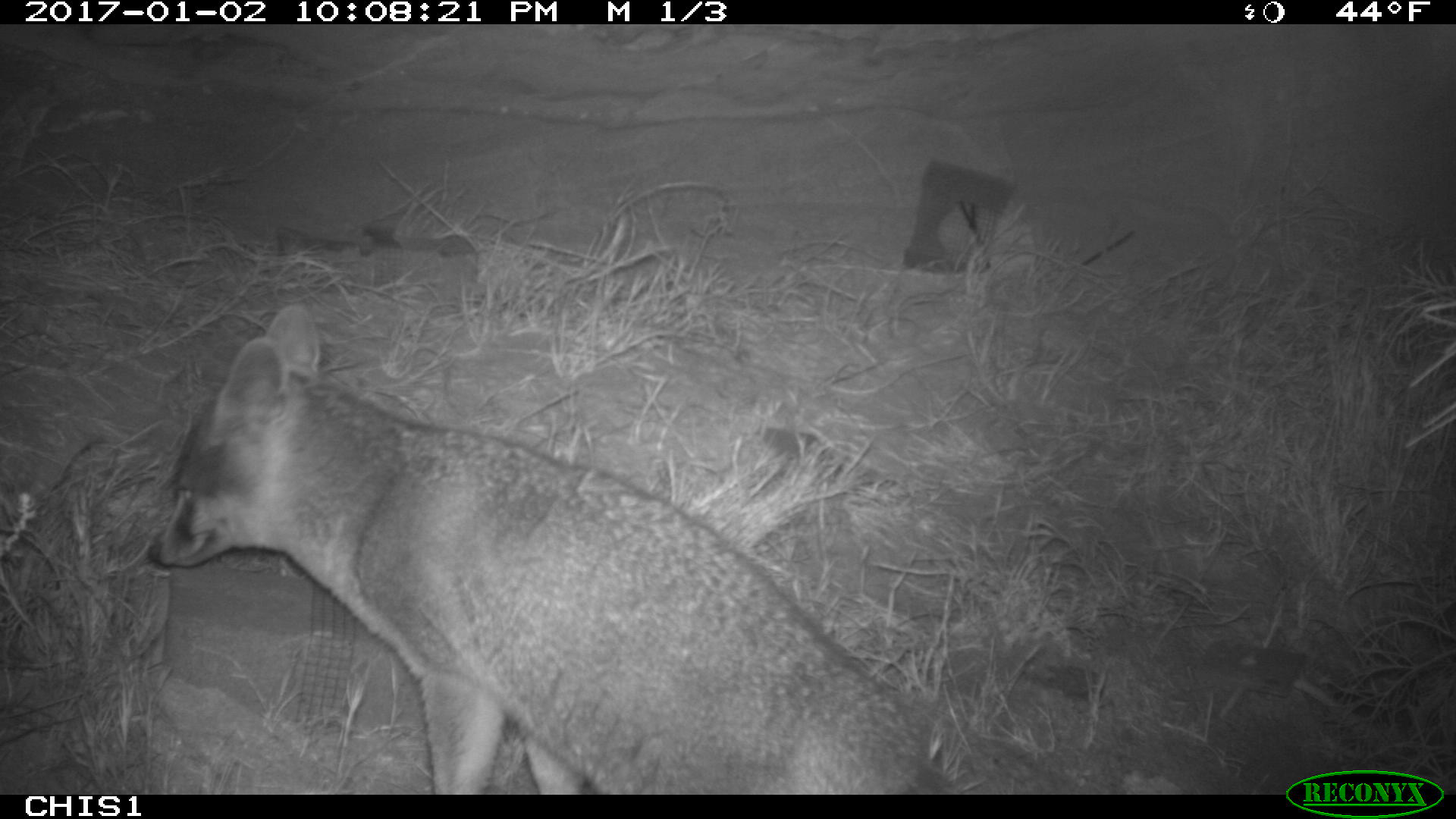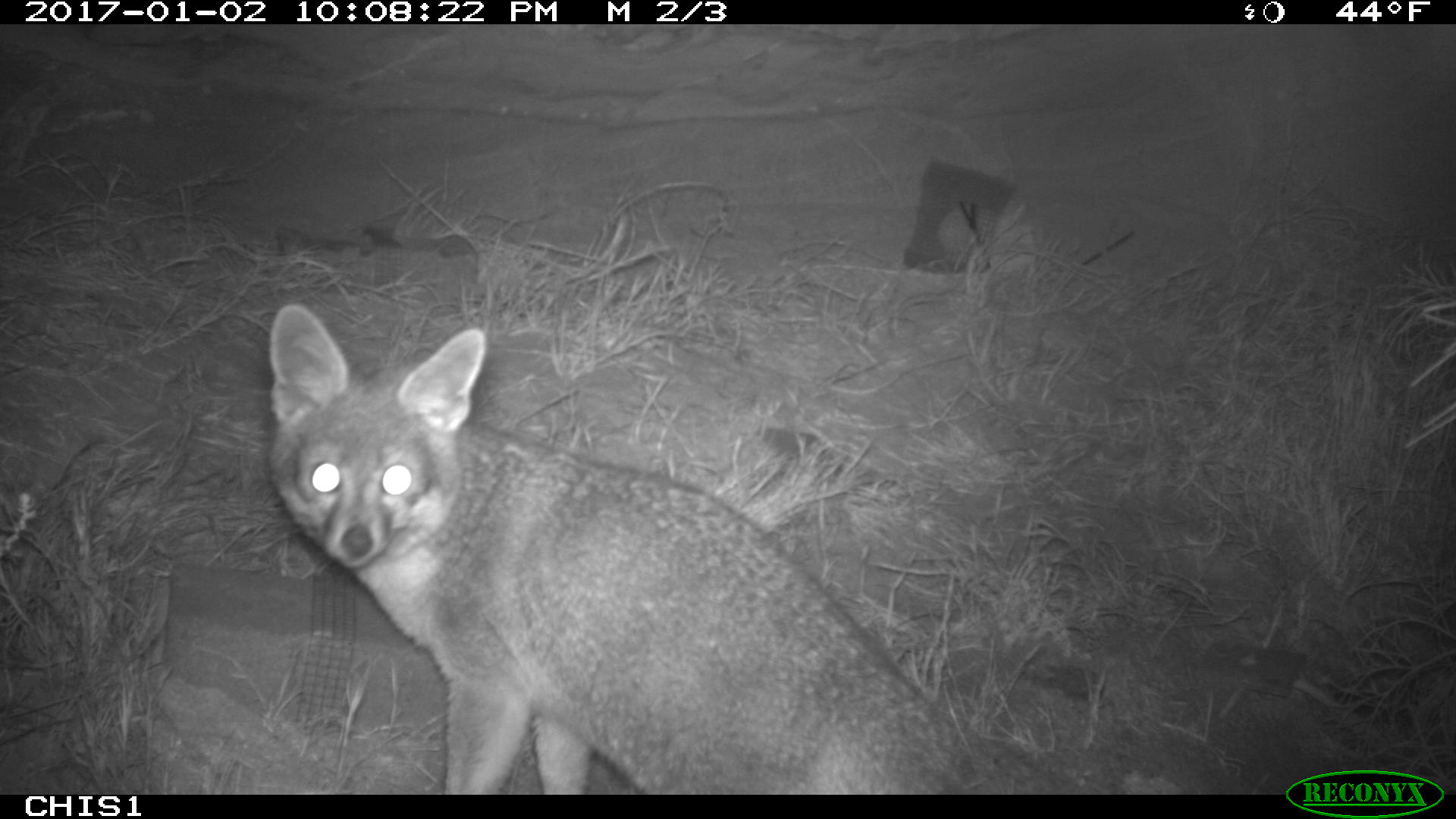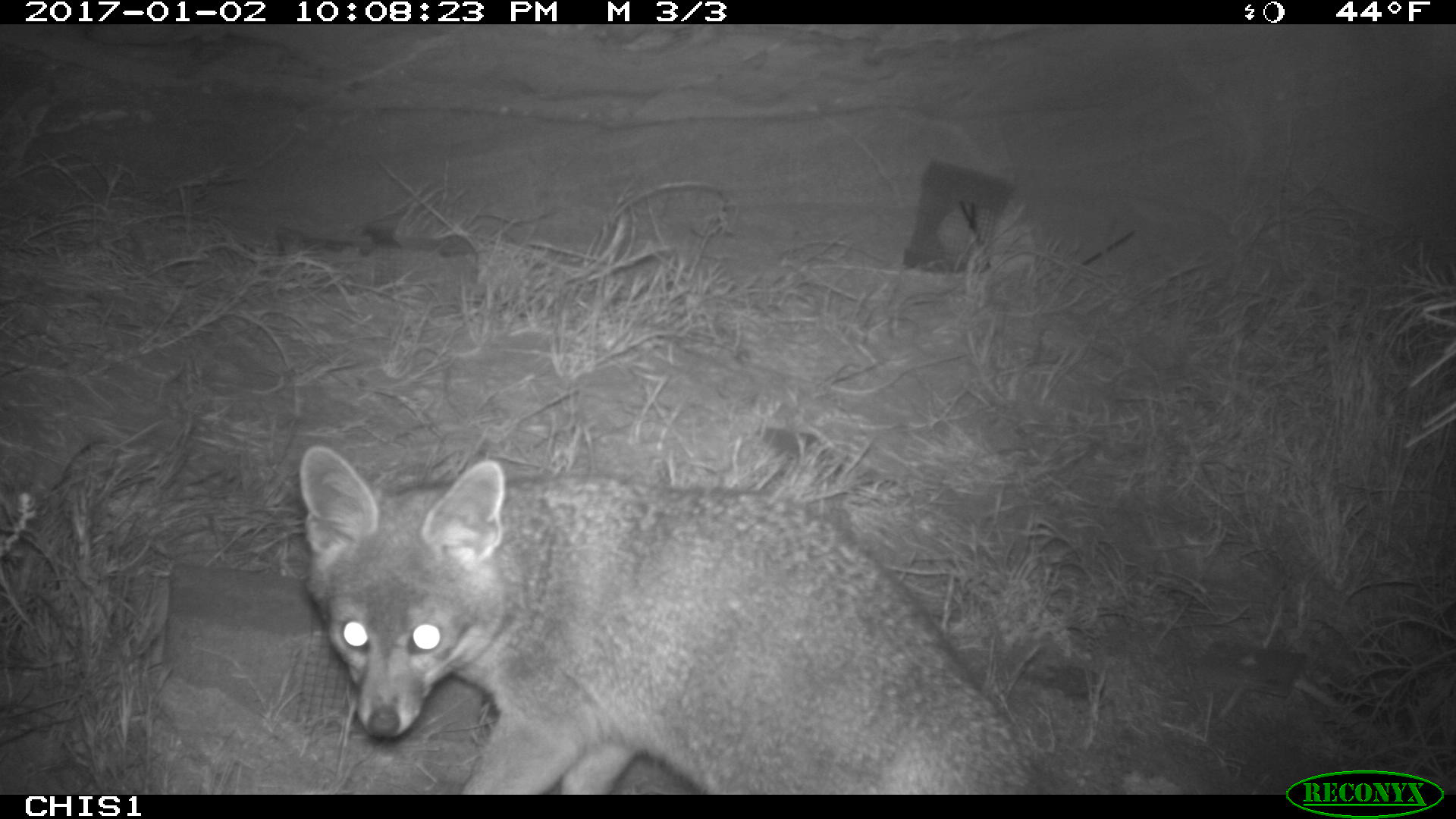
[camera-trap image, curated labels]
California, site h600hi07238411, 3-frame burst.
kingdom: Animalia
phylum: Chordata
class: Mammalia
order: Carnivora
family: Canidae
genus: Urocyon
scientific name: Urocyon littoralis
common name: island fox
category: fox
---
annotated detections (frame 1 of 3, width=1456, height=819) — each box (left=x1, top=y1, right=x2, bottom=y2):
fox: (left=146, top=302, right=956, bottom=791)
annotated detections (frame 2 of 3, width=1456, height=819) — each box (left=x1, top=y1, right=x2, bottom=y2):
fox: (left=268, top=302, right=968, bottom=795)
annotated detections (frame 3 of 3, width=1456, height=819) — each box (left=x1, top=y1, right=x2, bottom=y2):
fox: (left=292, top=445, right=1039, bottom=794)